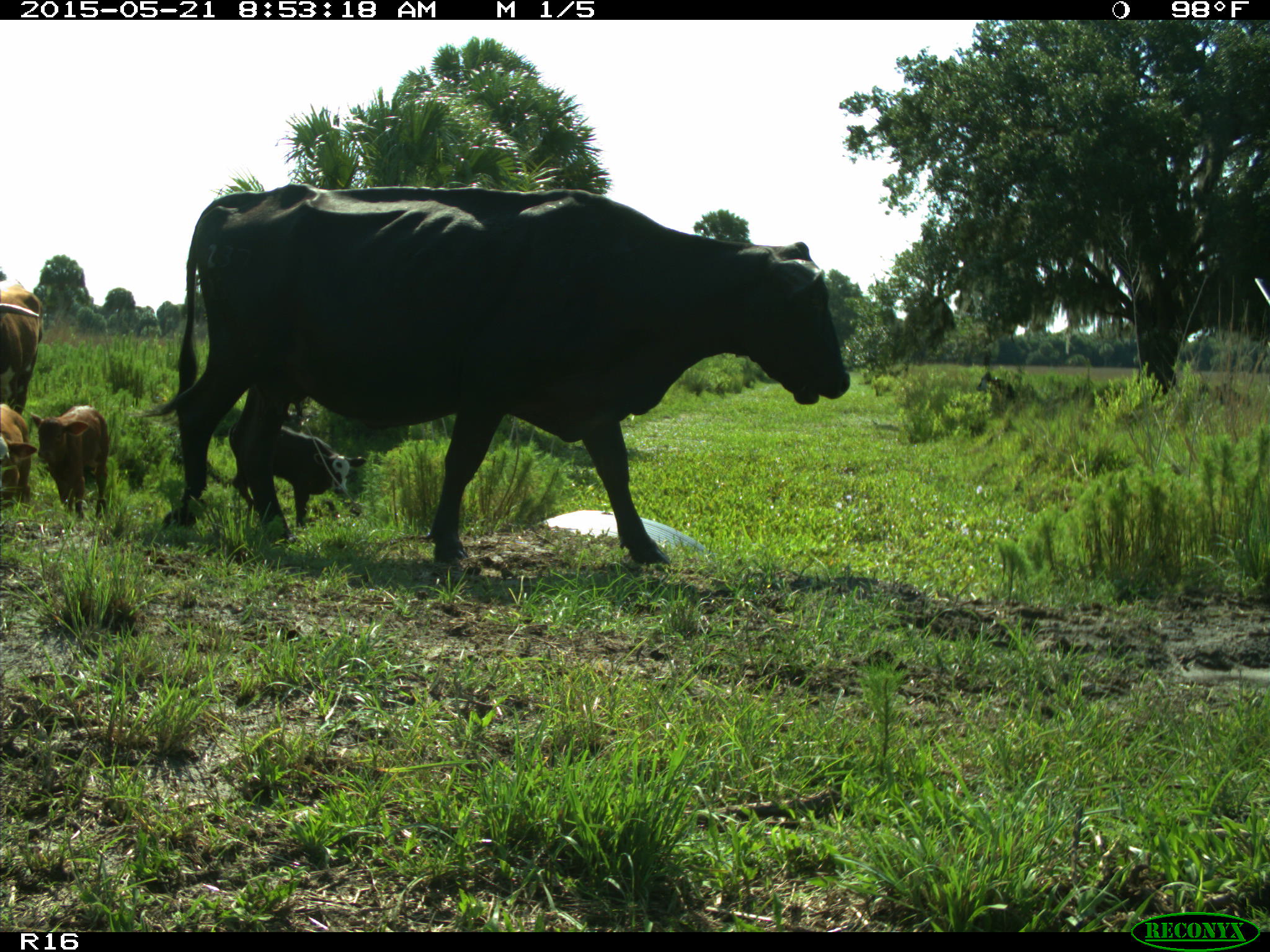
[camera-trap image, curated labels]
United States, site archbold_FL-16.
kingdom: Animalia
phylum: Chordata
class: Mammalia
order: Artiodactyla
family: Bovidae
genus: Bos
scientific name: Bos taurus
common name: domestic cow